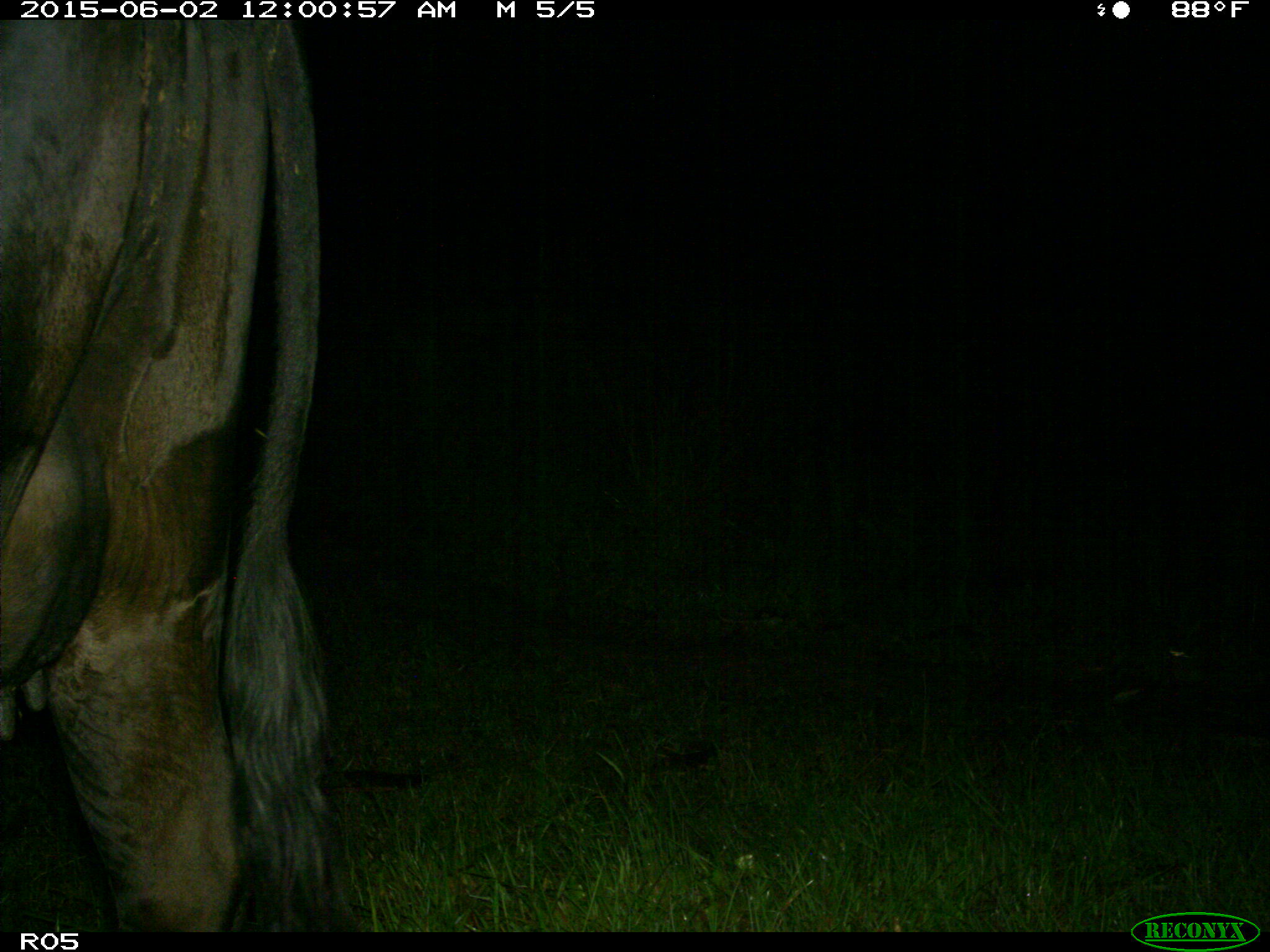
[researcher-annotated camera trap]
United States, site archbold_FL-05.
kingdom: Animalia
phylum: Chordata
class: Mammalia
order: Artiodactyla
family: Bovidae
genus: Bos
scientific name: Bos taurus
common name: domestic cow